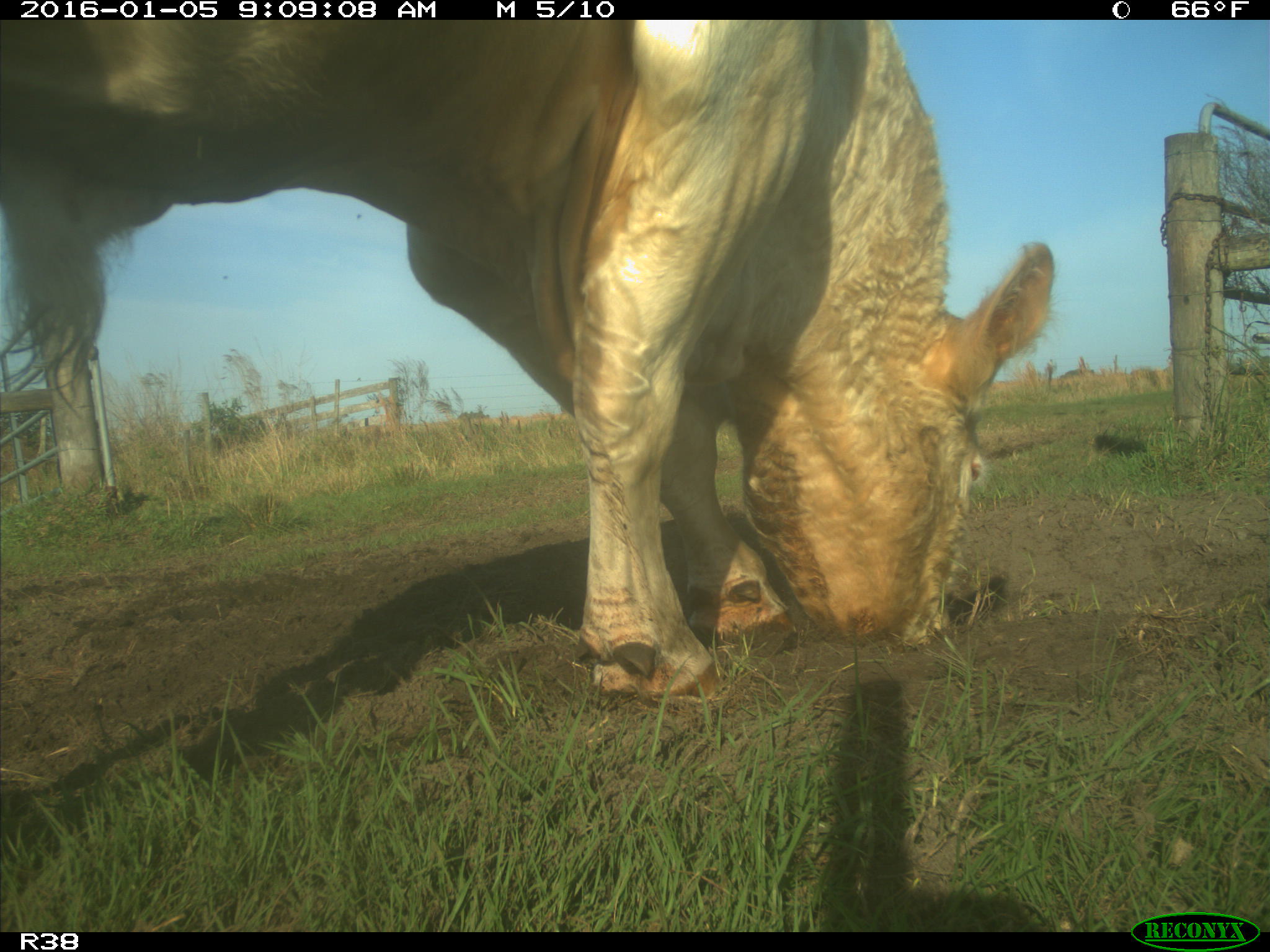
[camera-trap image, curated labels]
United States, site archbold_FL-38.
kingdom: Animalia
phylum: Chordata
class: Mammalia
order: Artiodactyla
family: Bovidae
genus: Bos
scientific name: Bos taurus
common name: domestic cow